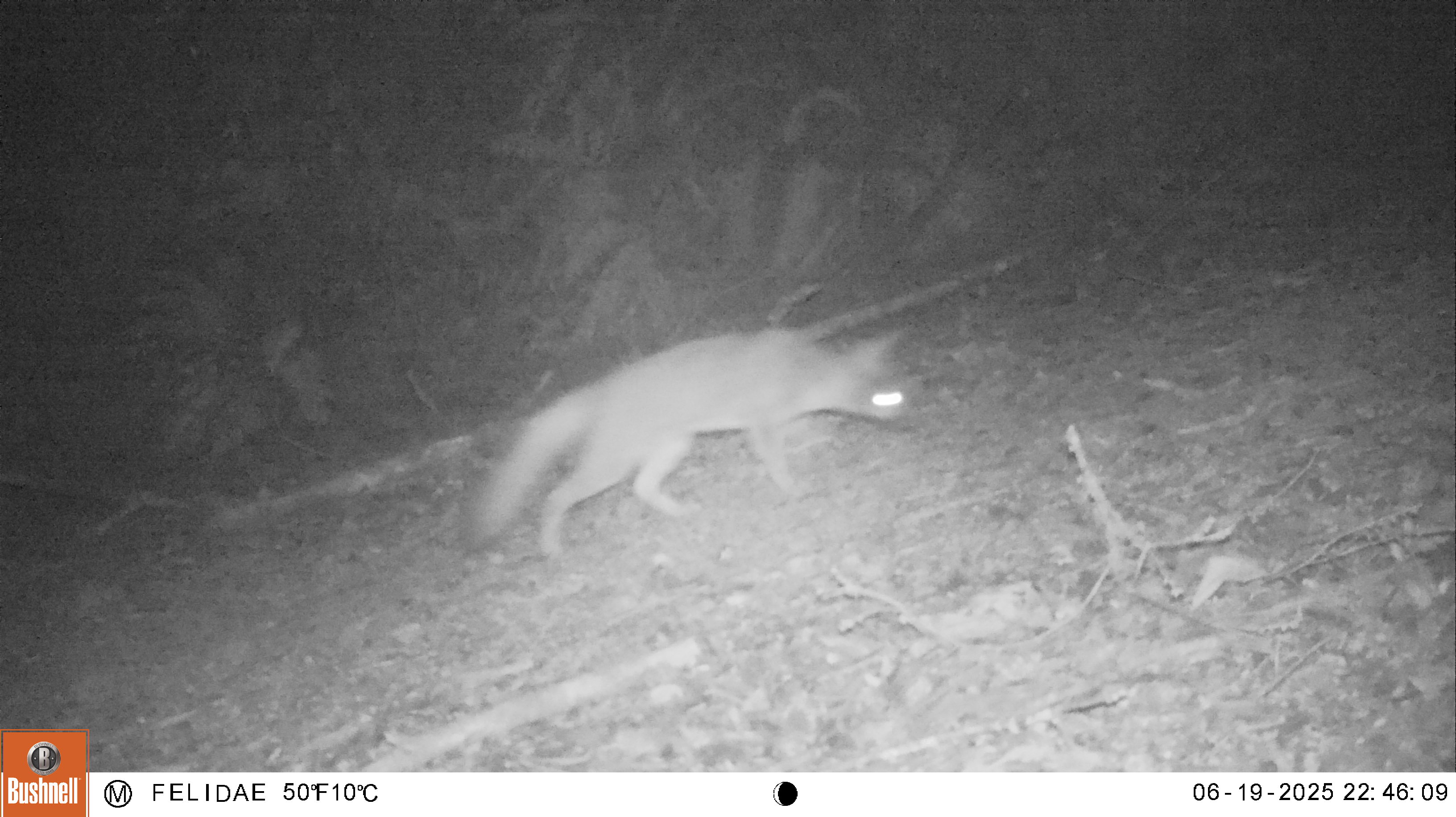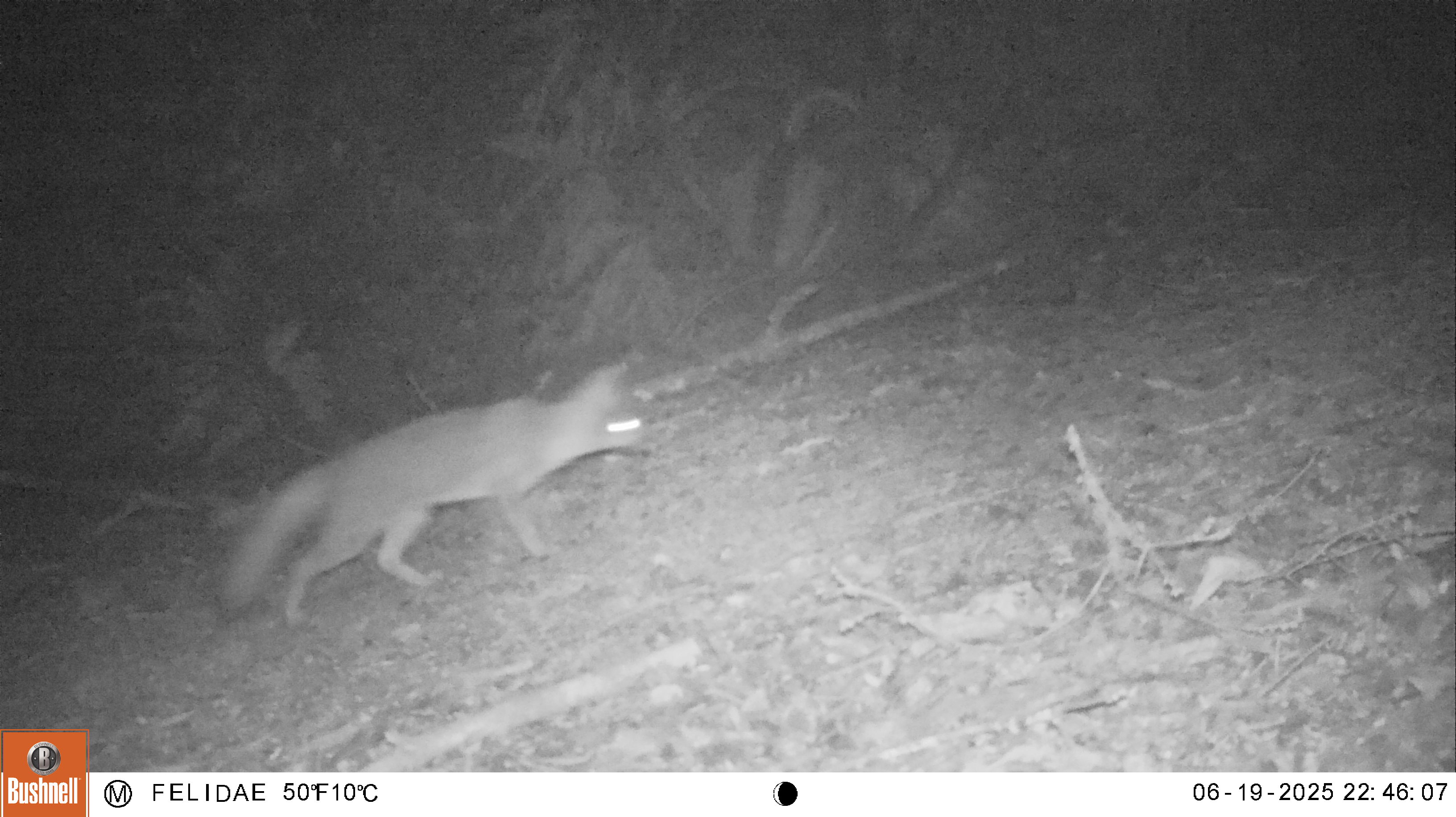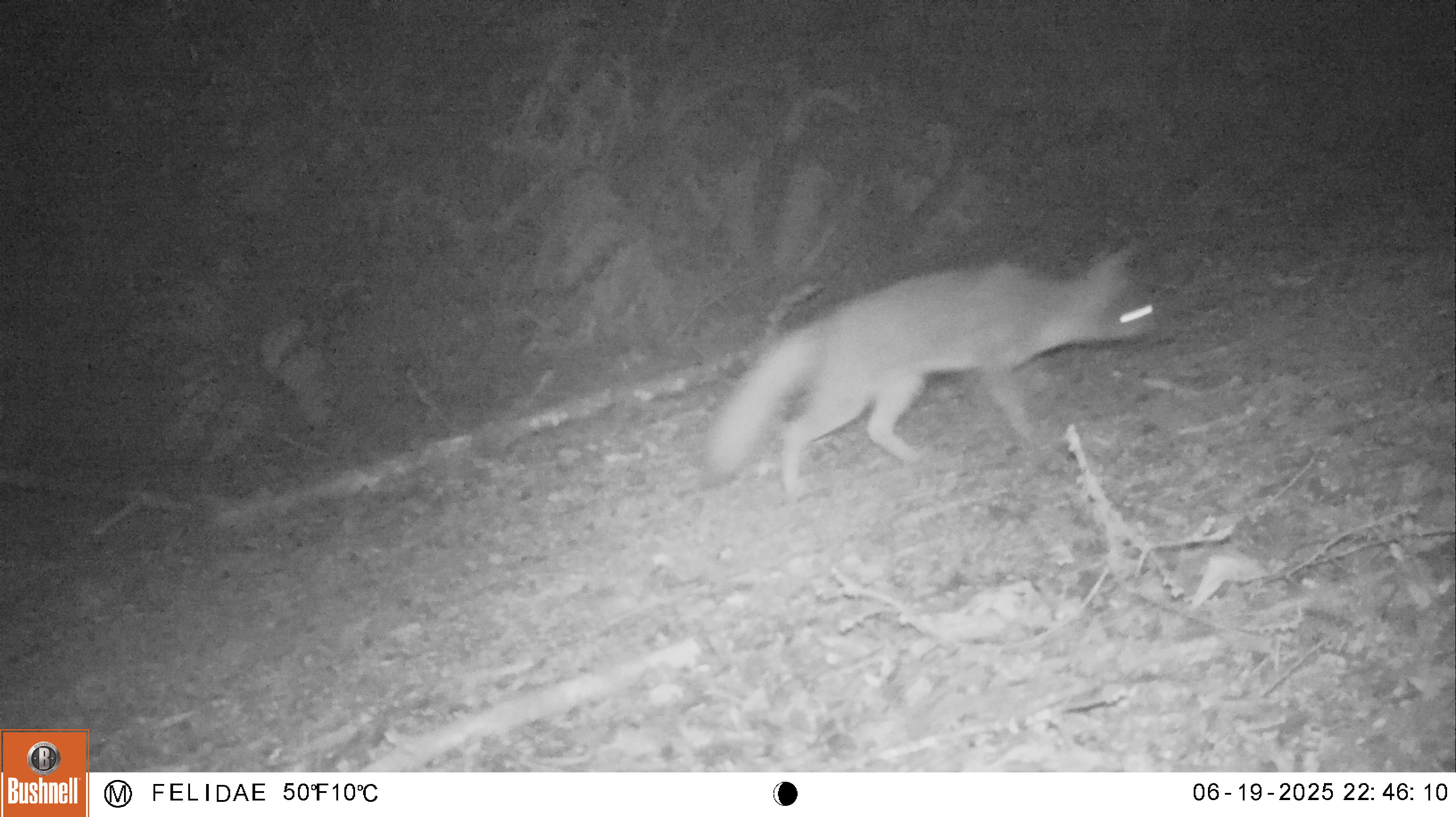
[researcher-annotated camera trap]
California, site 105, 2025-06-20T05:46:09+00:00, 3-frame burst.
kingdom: Animalia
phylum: Chordata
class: Mammalia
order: Carnivora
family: Canidae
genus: Urocyon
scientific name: Urocyon cinereoargenteus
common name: gray fox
Gray fox (Urocyon cinereoargenteus).